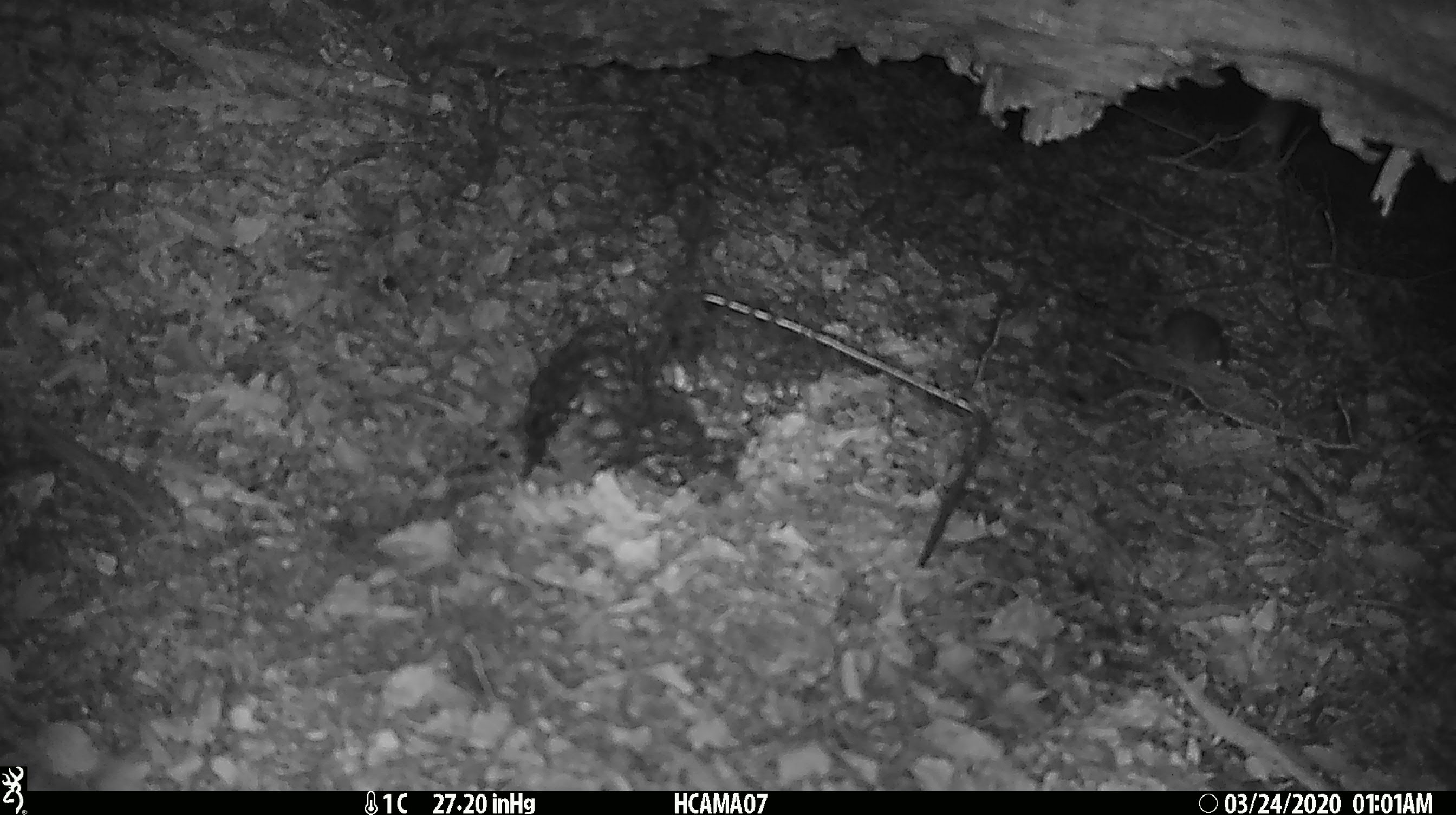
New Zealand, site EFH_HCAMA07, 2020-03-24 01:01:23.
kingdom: Animalia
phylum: Chordata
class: Mammalia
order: Rodentia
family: Muridae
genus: Mus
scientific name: Mus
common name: mouse